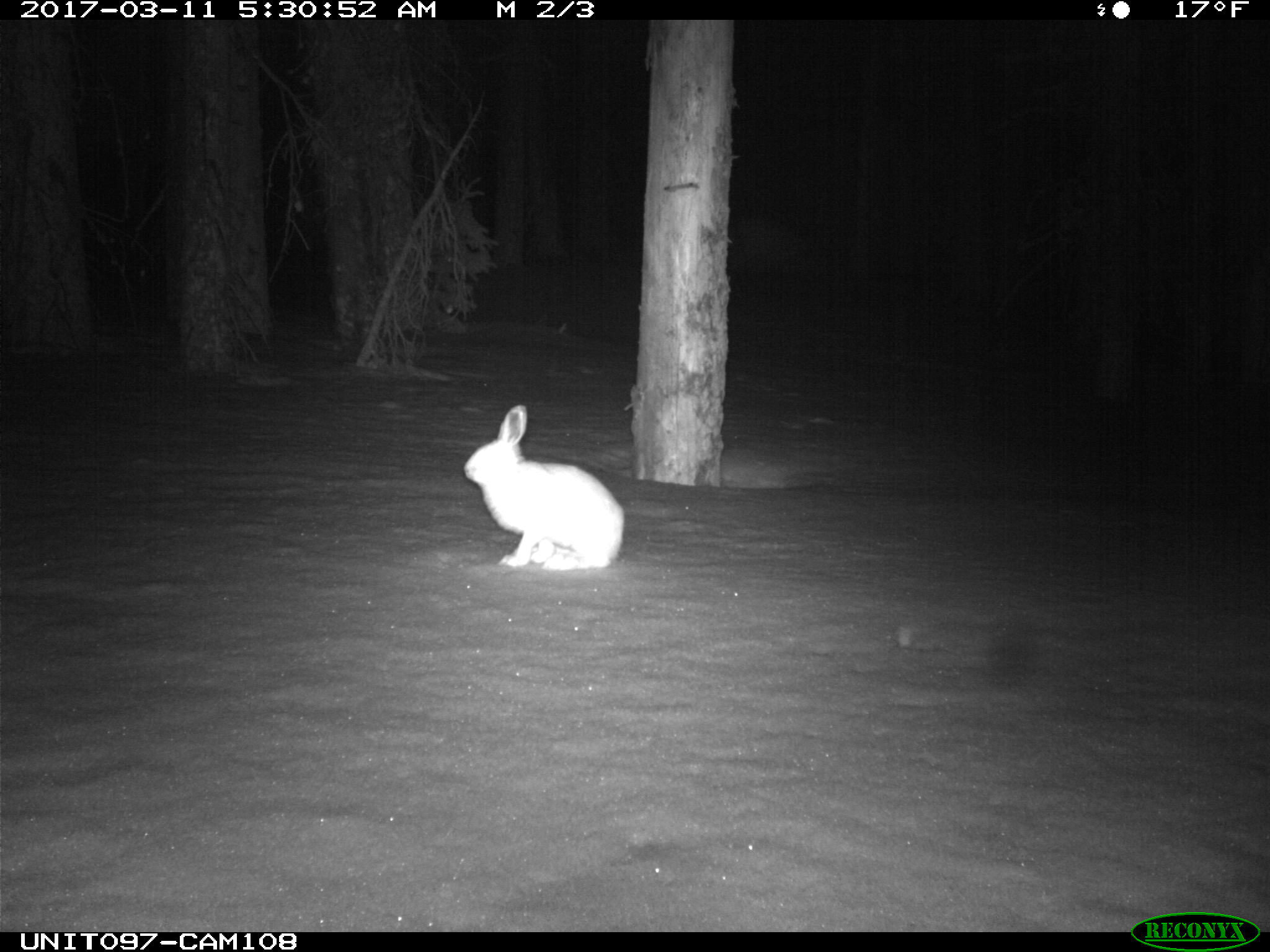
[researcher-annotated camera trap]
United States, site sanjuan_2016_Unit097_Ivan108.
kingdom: Animalia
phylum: Chordata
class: Mammalia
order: Lagomorpha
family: Leporidae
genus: Lepus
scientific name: Lepus americanus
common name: snowshoe hare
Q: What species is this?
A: Lepus americanus (snowshoe hare).